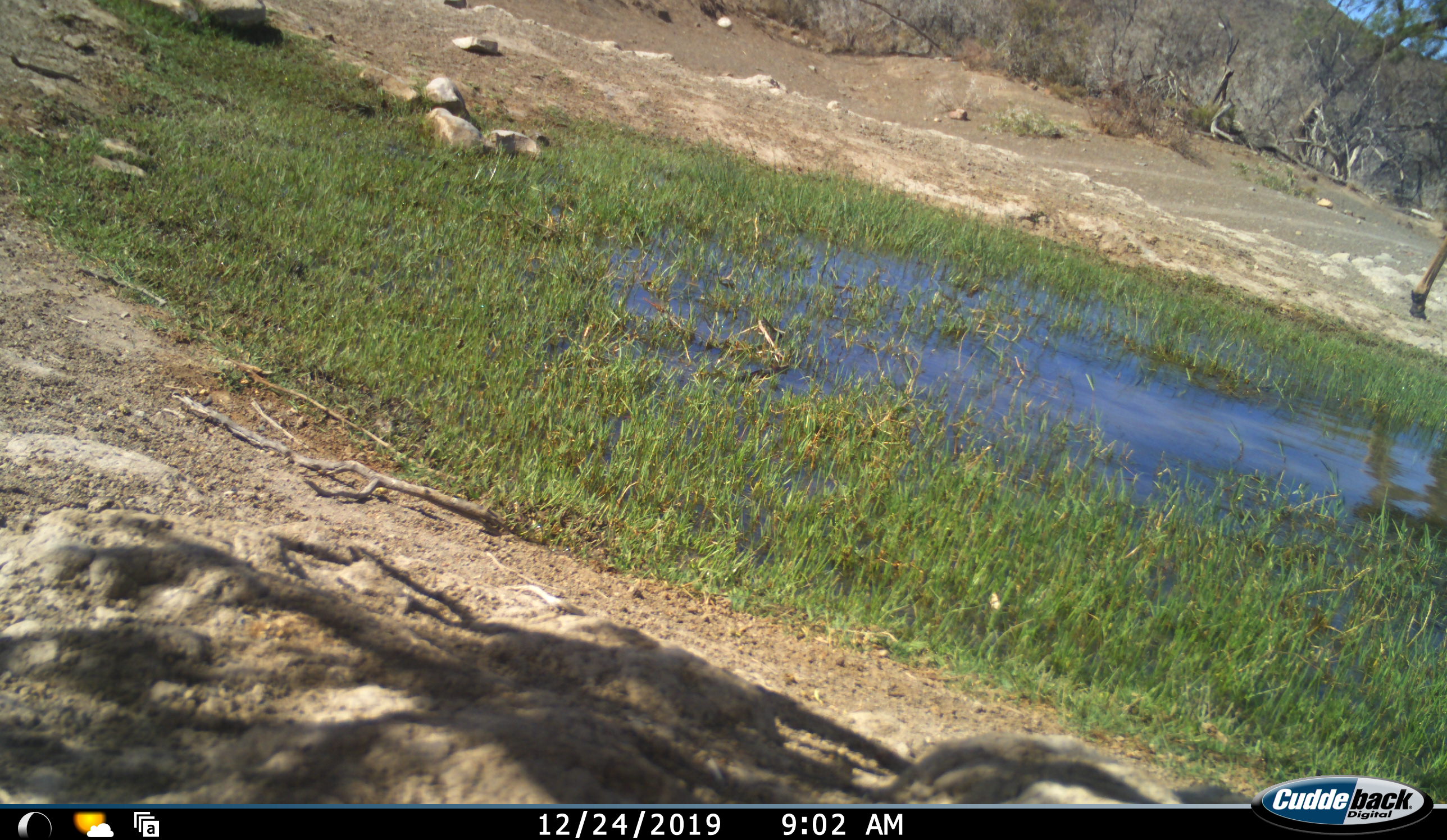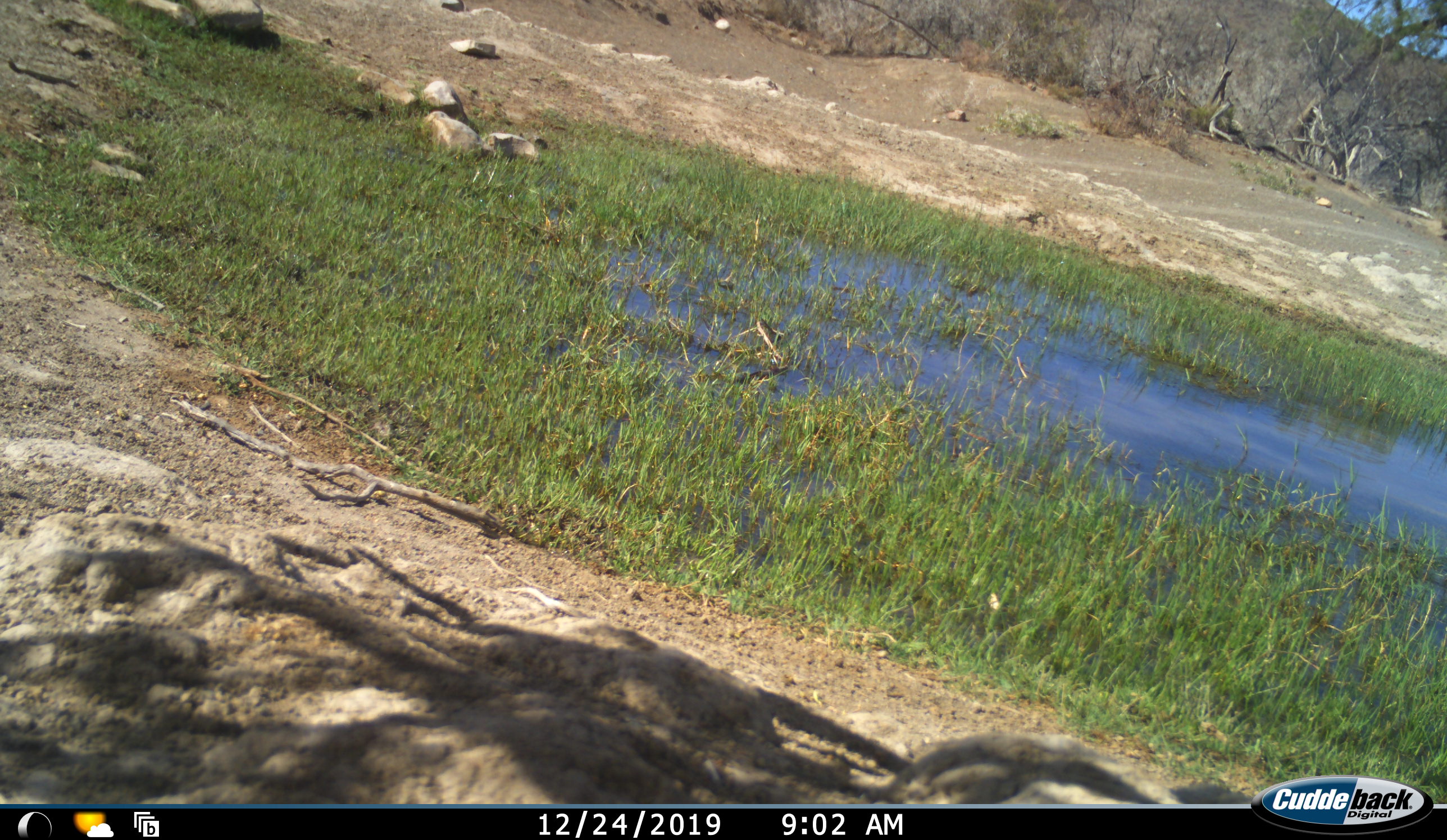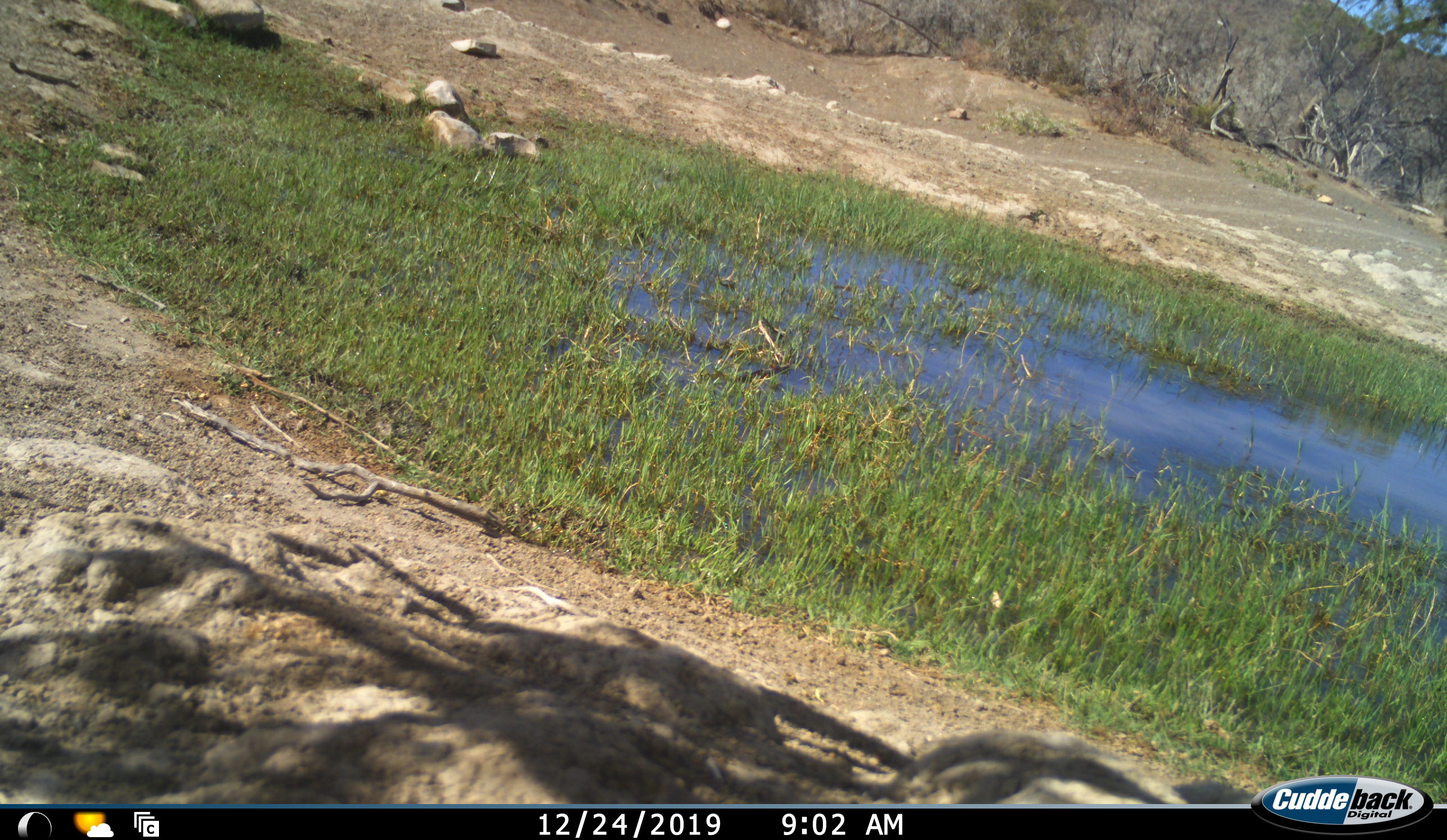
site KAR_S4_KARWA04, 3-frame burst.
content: unidentified animal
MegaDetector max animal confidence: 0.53